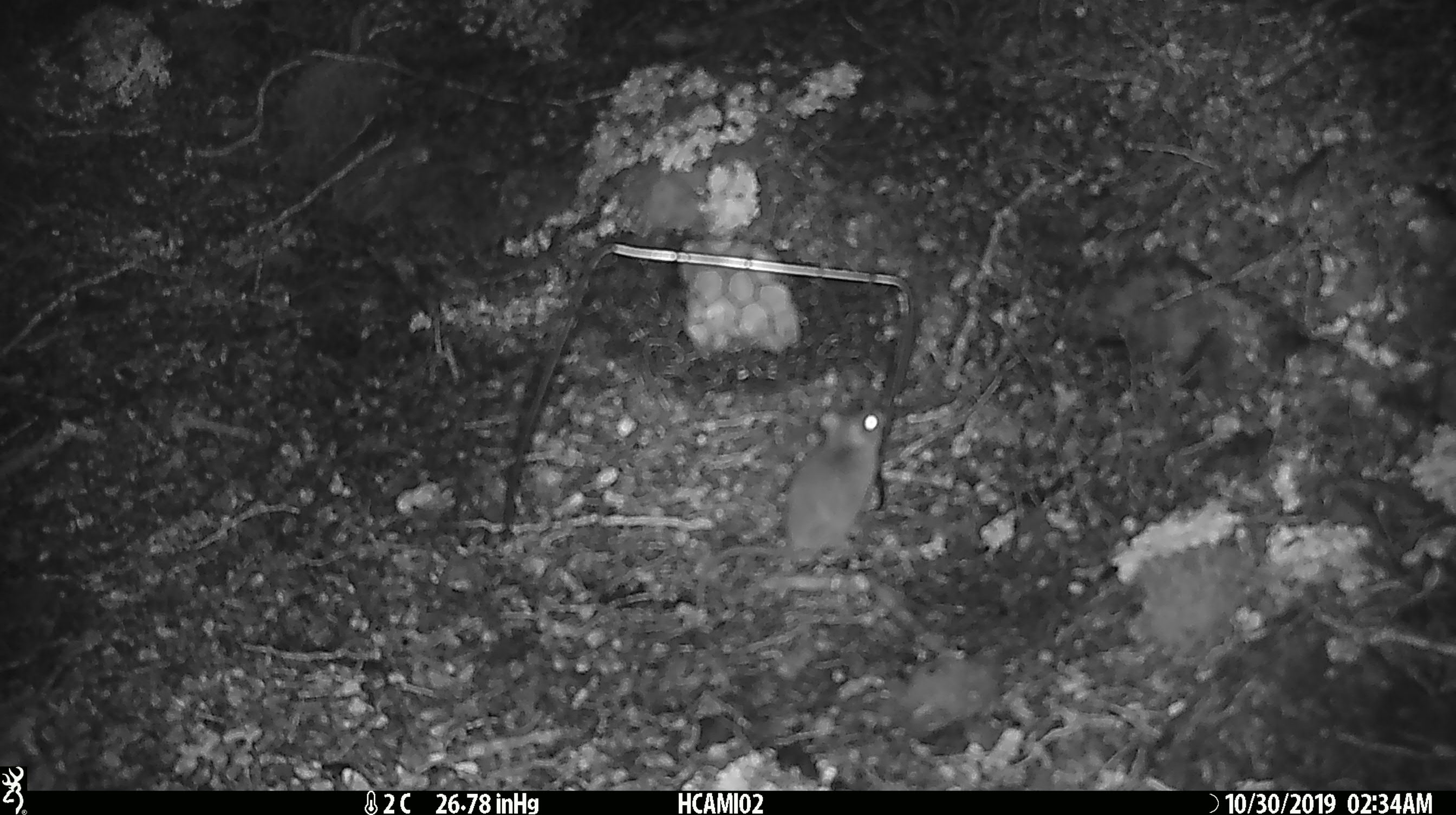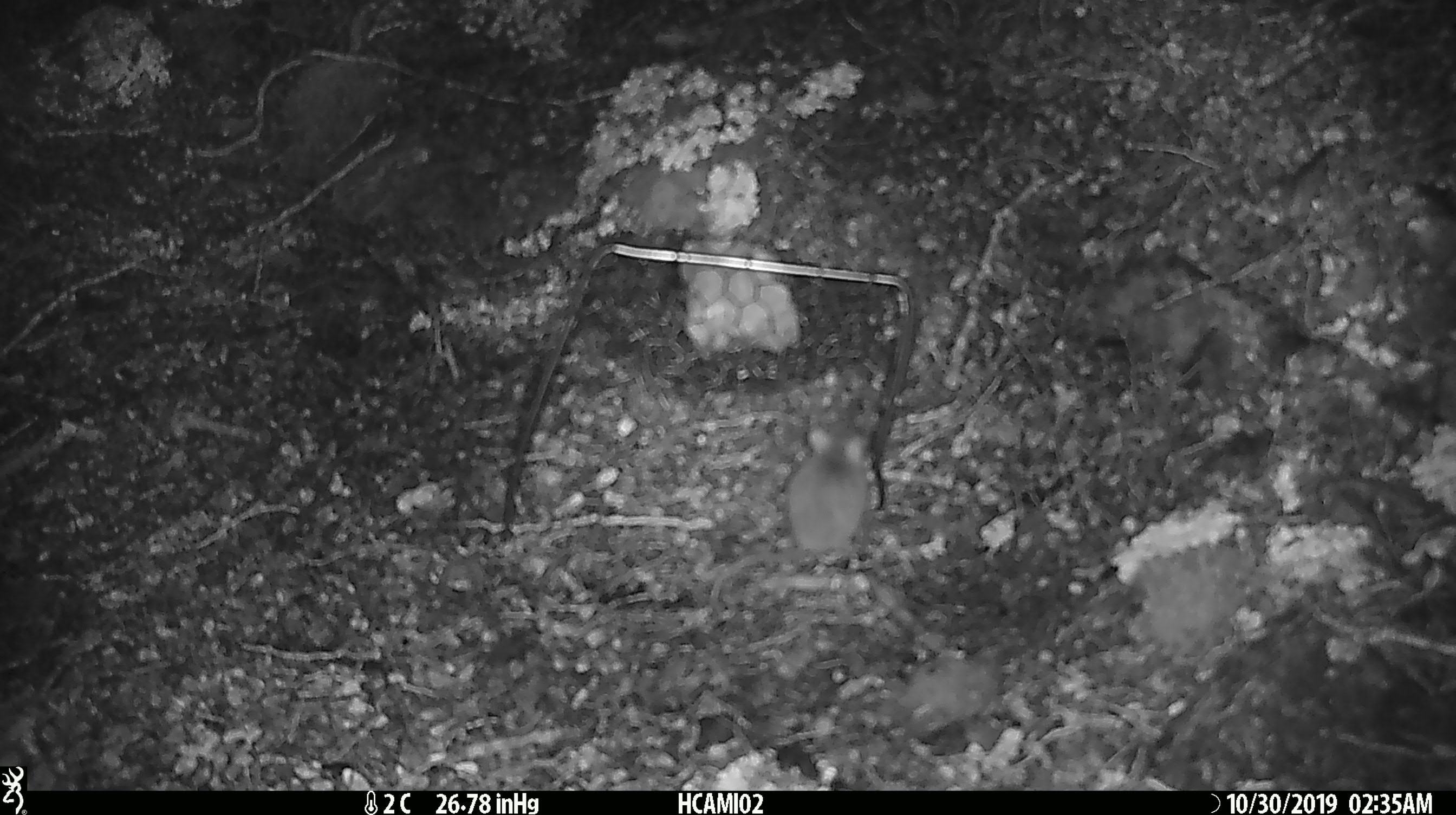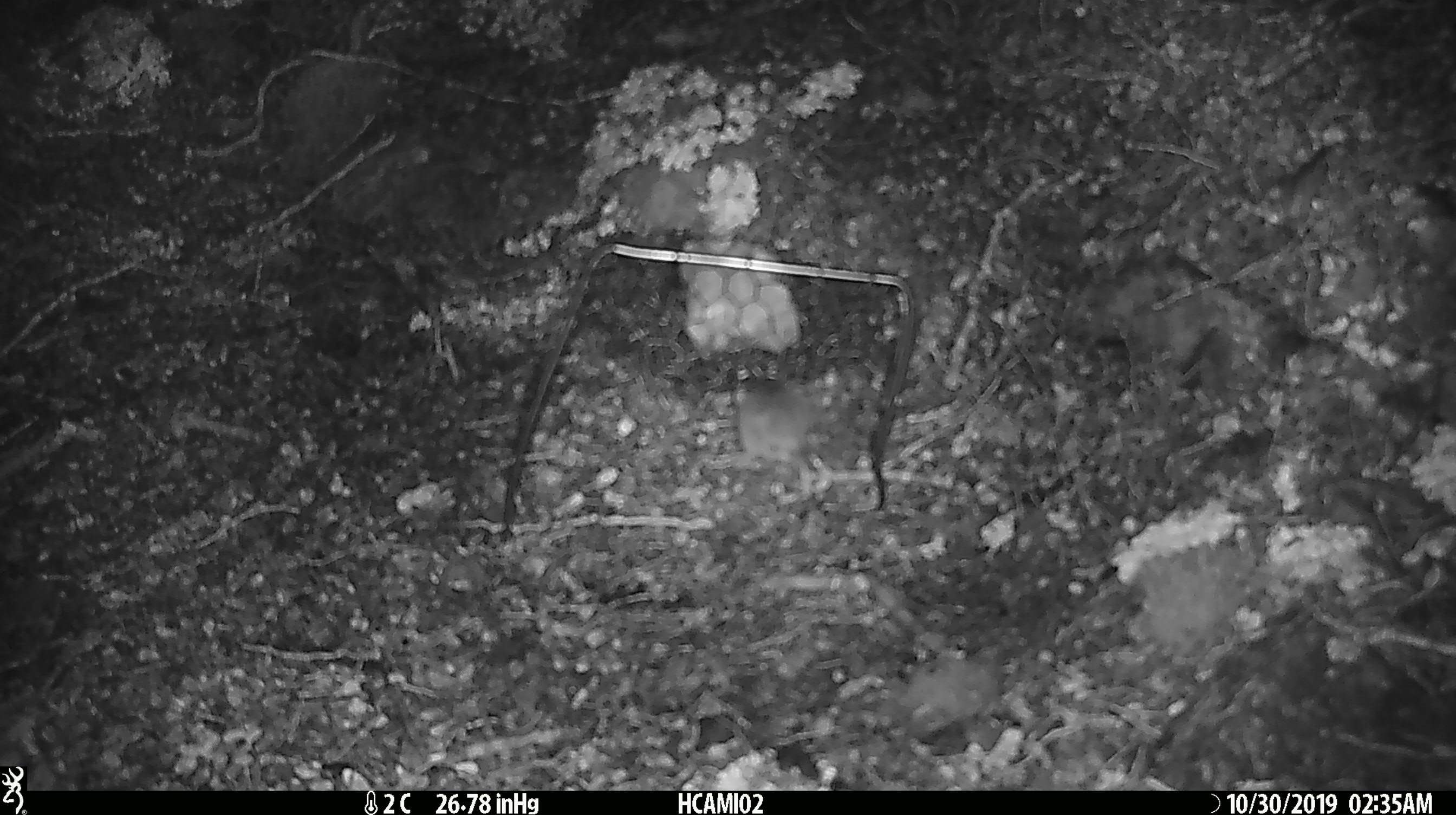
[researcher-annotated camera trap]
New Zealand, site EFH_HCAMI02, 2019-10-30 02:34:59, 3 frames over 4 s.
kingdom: Animalia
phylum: Chordata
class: Mammalia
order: Rodentia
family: Muridae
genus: Mus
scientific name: Mus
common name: mouse